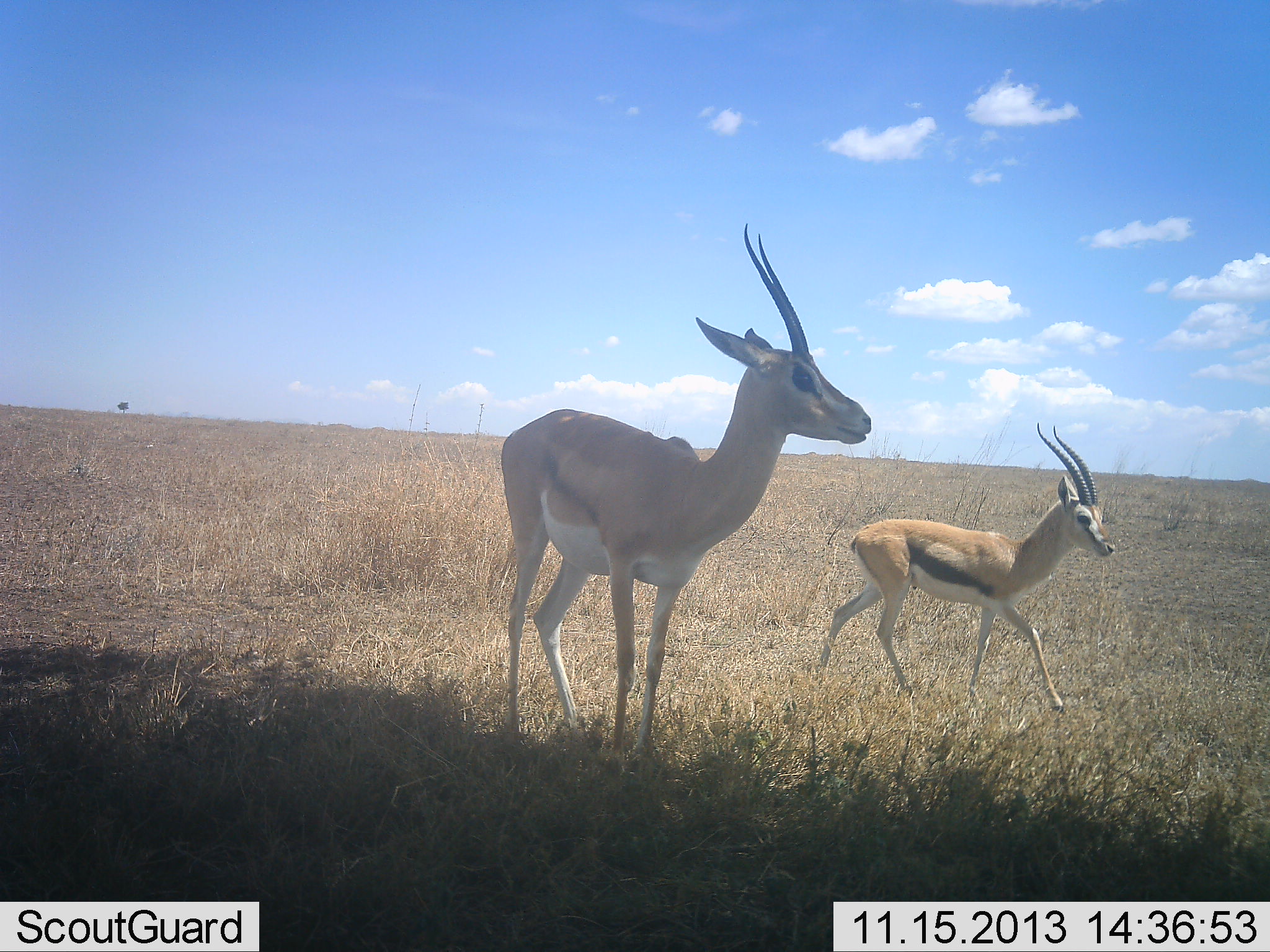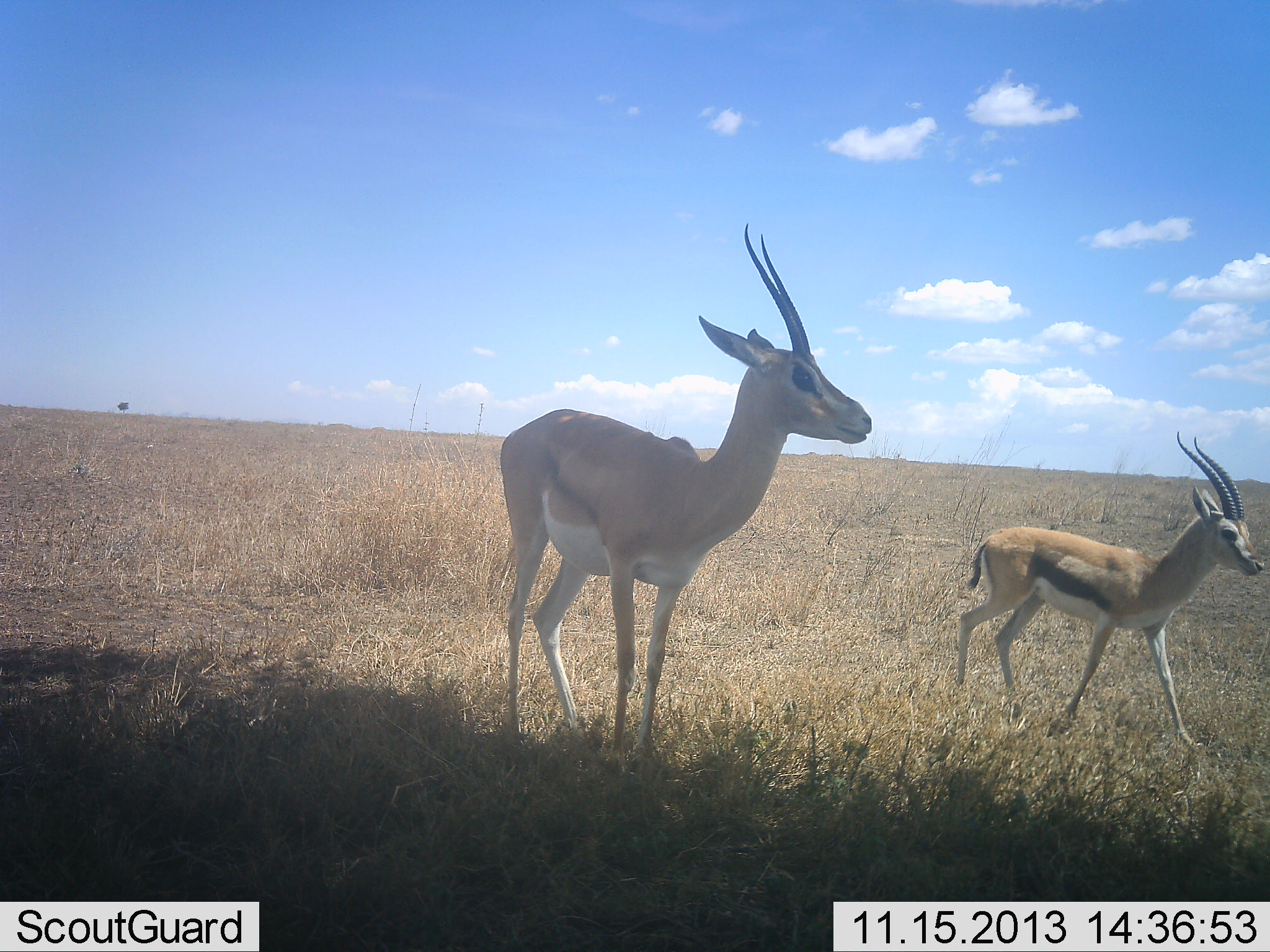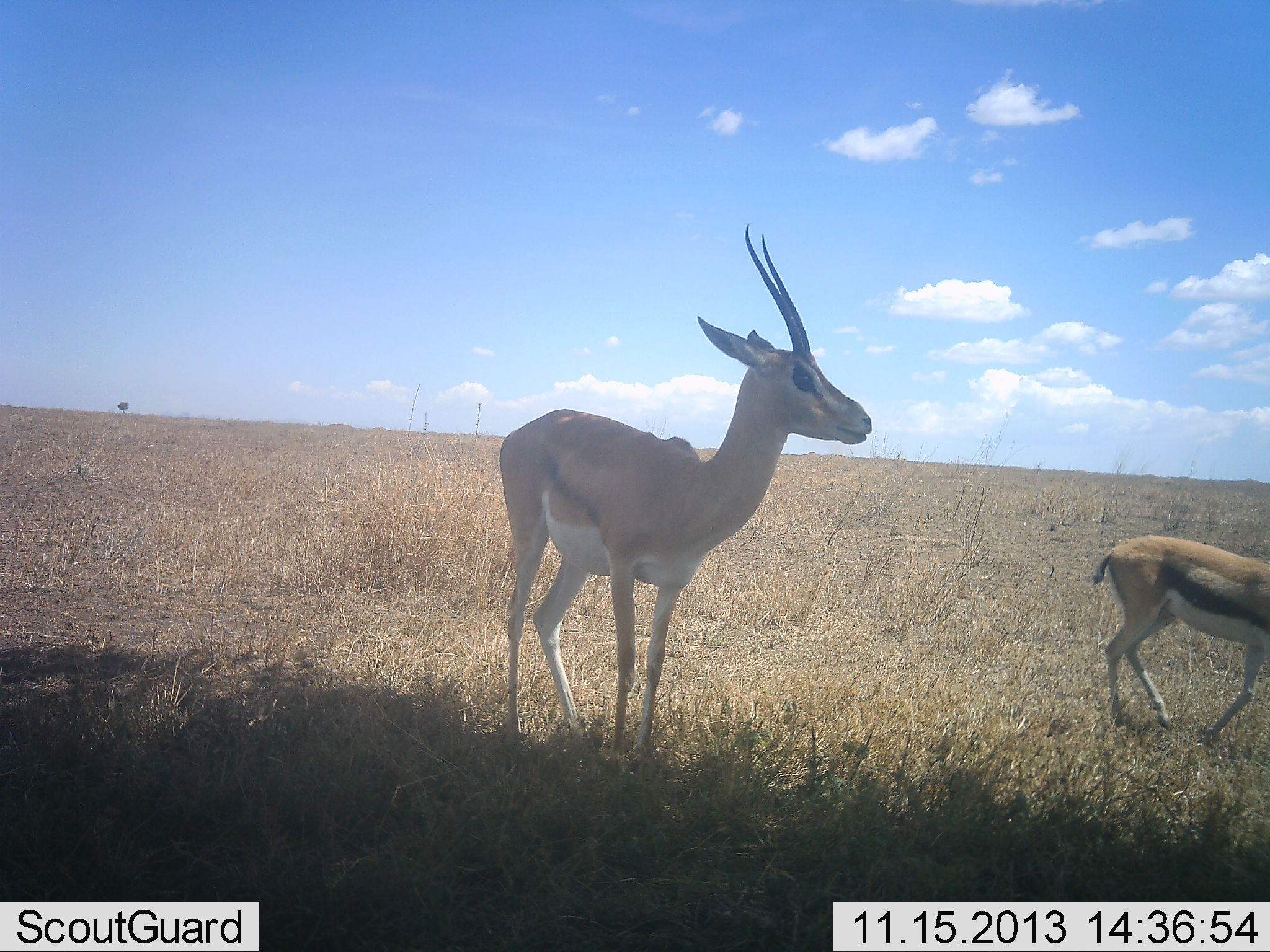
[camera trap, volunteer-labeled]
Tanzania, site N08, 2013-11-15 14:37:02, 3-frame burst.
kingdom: Animalia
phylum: Chordata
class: Mammalia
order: Artiodactyla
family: Bovidae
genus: Nanger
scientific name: Nanger granti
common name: grant's gazelle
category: gazellegrants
Gazellegrants (grant's gazelle) (Nanger granti), count 1. Behavior (volunteer vote fractions): standing 85%, resting 0%, moving 23%, interacting 0%. Young present (vote fraction): 0%. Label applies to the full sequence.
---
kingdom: Animalia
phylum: Chordata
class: Mammalia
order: Artiodactyla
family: Bovidae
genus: Eudorcas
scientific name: Eudorcas thomsonii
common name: thomson's gazelle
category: gazellethomsons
Gazellethomsons (thomson's gazelle) (Eudorcas thomsonii), count 1. Behavior (volunteer vote fractions): standing 35%, resting 6%, moving 94%, interacting 0%. Young present (vote fraction): 0%. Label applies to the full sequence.